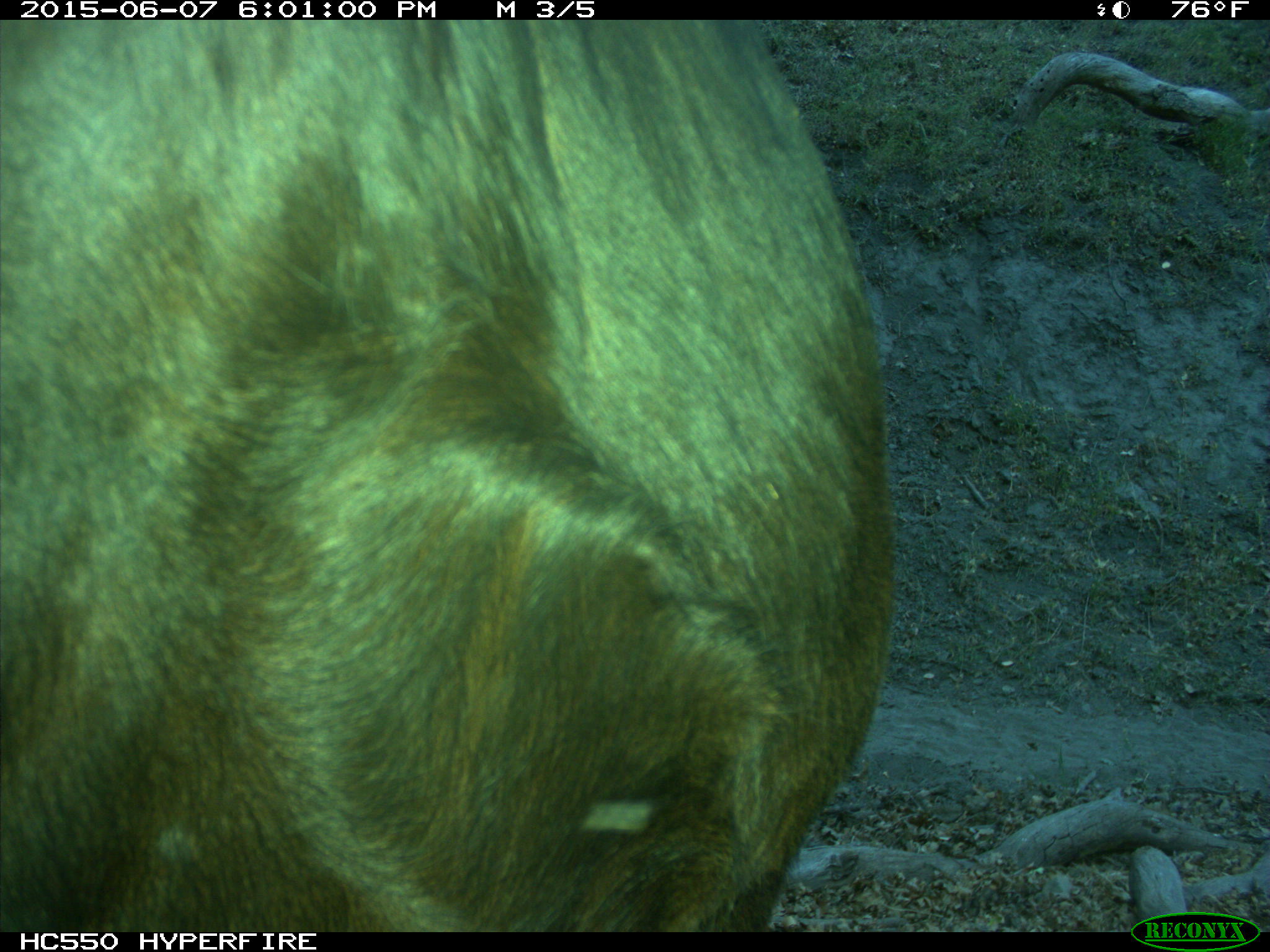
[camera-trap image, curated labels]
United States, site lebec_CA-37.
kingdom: Animalia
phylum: Chordata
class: Mammalia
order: Artiodactyla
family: Bovidae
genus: Bos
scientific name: Bos taurus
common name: domestic cow